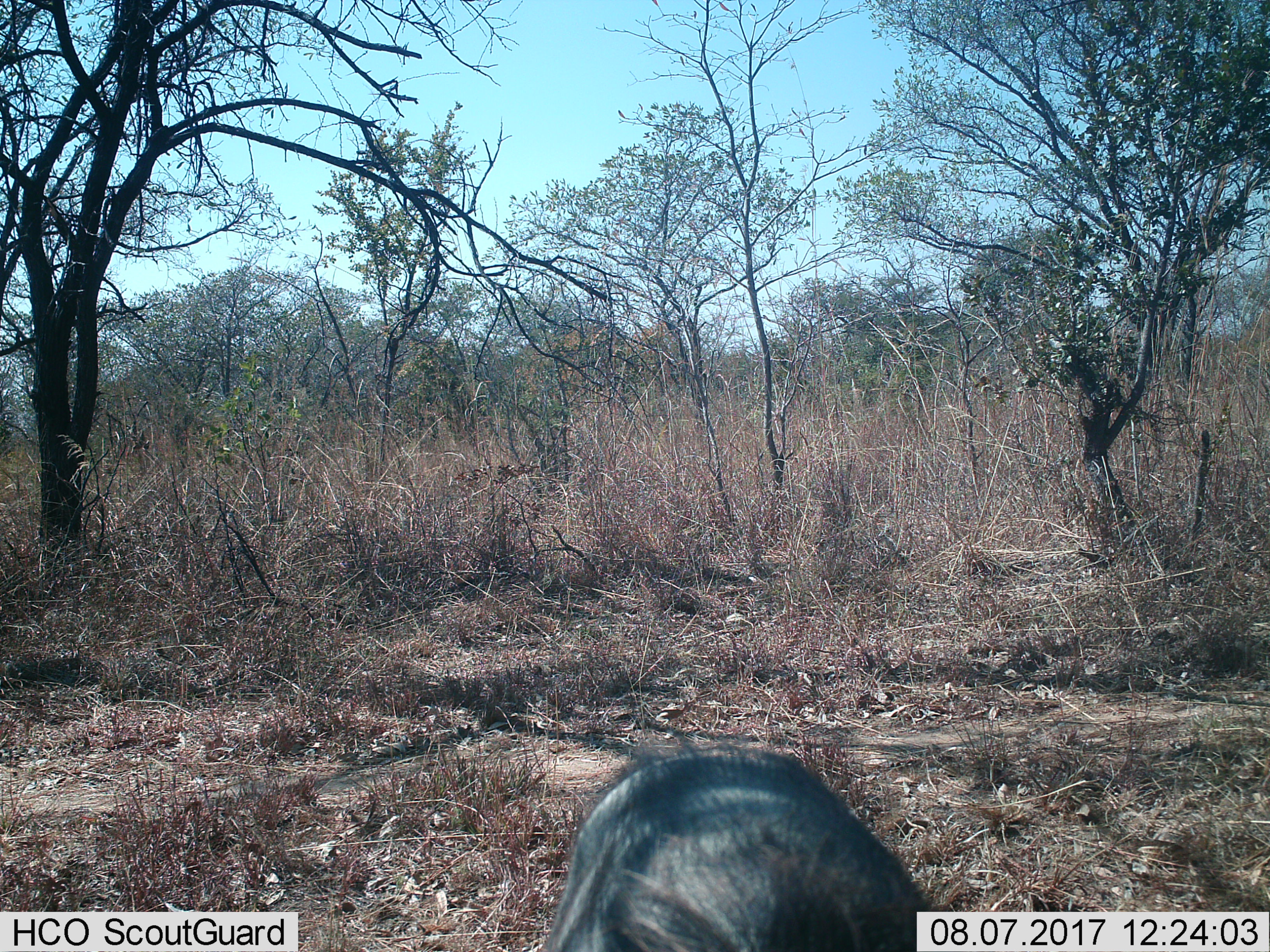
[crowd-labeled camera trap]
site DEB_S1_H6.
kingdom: Animalia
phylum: Chordata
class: Mammalia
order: Artiodactyla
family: Suidae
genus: Phacochoerus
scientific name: Phacochoerus africanus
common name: warthog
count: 1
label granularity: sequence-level